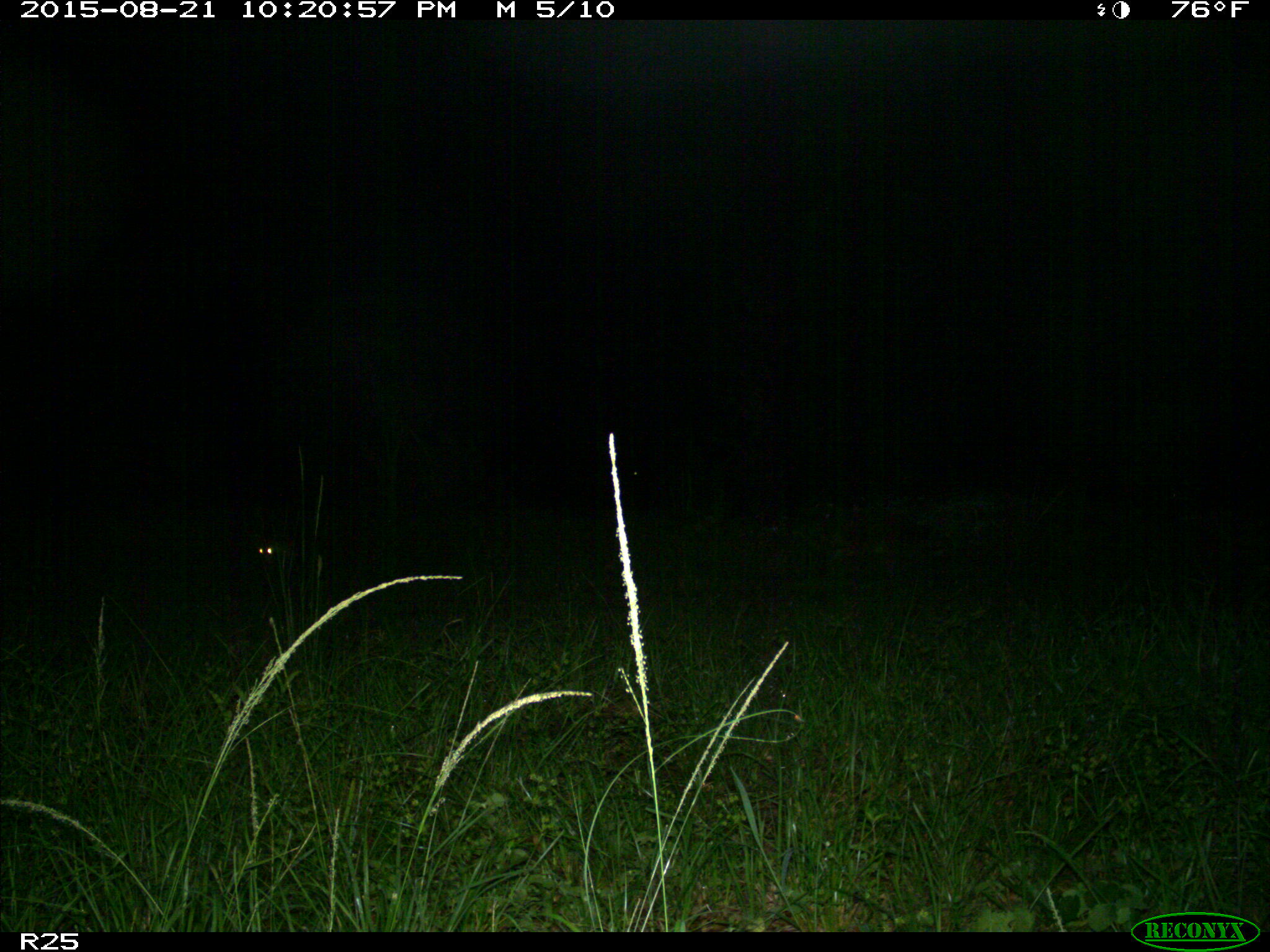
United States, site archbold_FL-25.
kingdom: Animalia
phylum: Chordata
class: Mammalia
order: Carnivora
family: Procyonidae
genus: Procyon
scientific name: Procyon lotor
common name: common raccoon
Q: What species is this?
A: Procyon lotor (common raccoon).